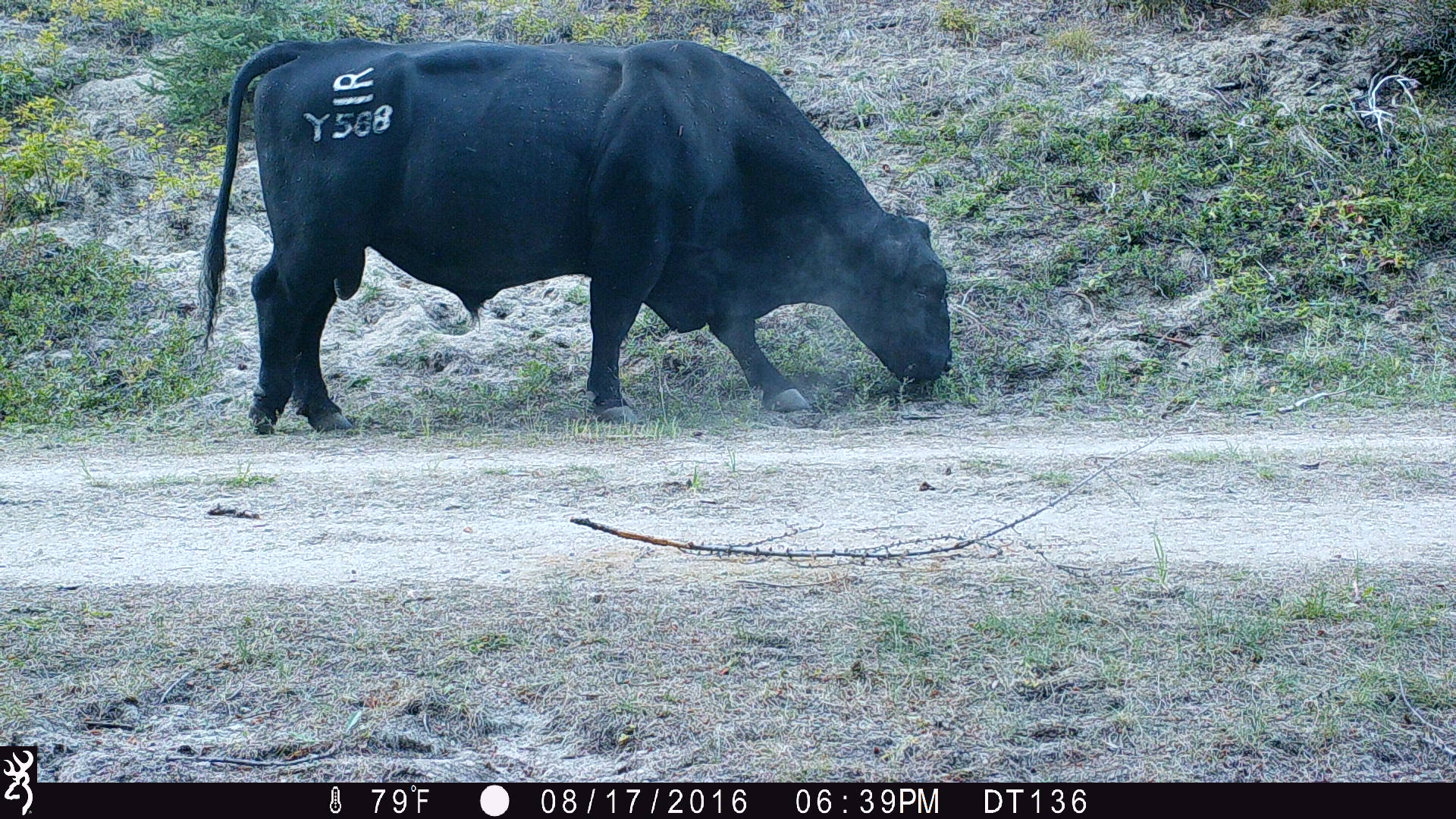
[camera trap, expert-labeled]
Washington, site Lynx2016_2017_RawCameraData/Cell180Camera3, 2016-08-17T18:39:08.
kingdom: Animalia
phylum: Chordata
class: Mammalia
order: Artiodactyla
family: Bovidae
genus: Bos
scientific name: Bos taurus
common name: domestic cattle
Domestic cattle (Bos taurus). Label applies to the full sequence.